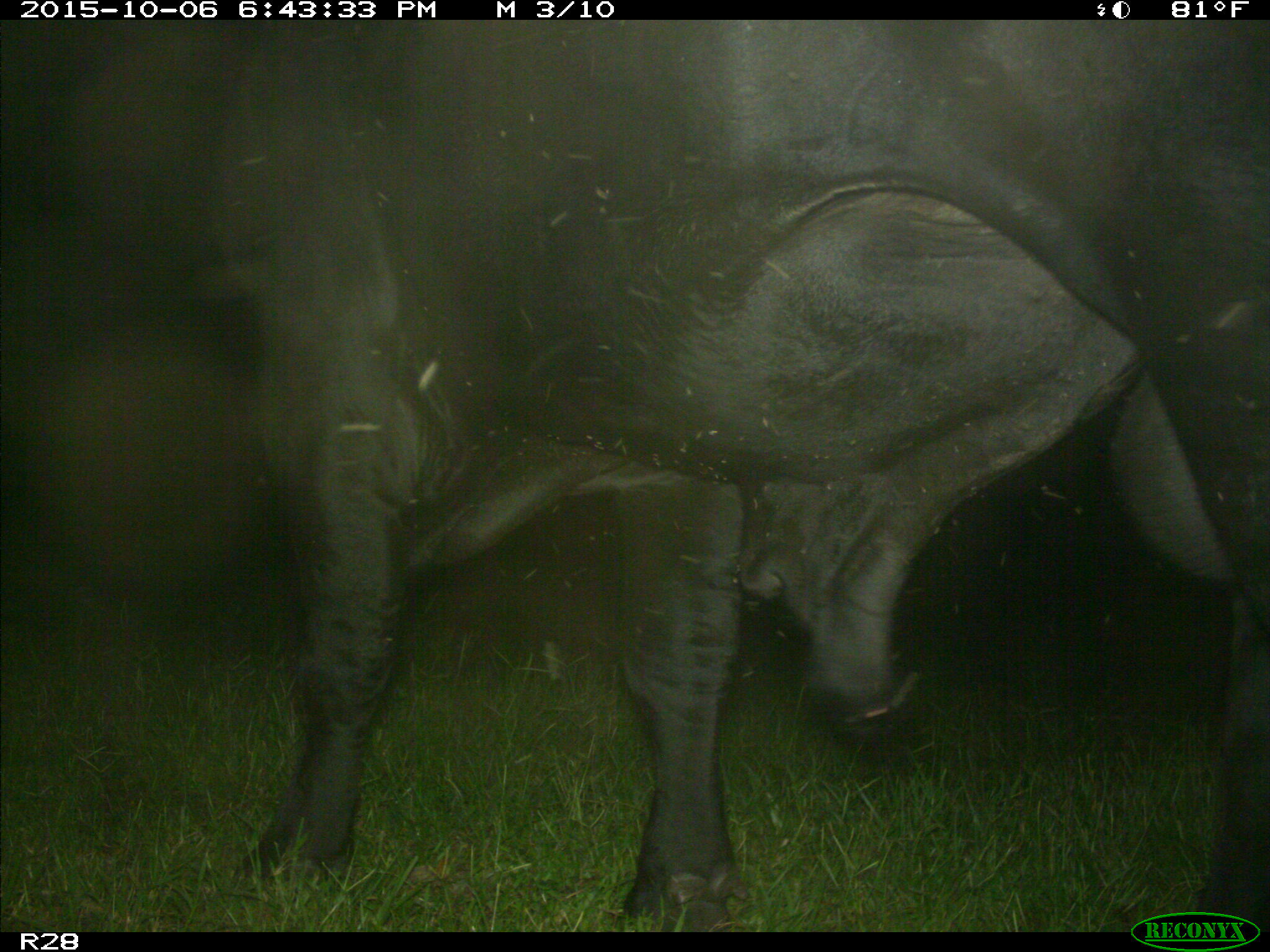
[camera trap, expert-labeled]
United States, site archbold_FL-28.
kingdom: Animalia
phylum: Chordata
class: Mammalia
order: Artiodactyla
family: Bovidae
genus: Bos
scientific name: Bos taurus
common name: domestic cow